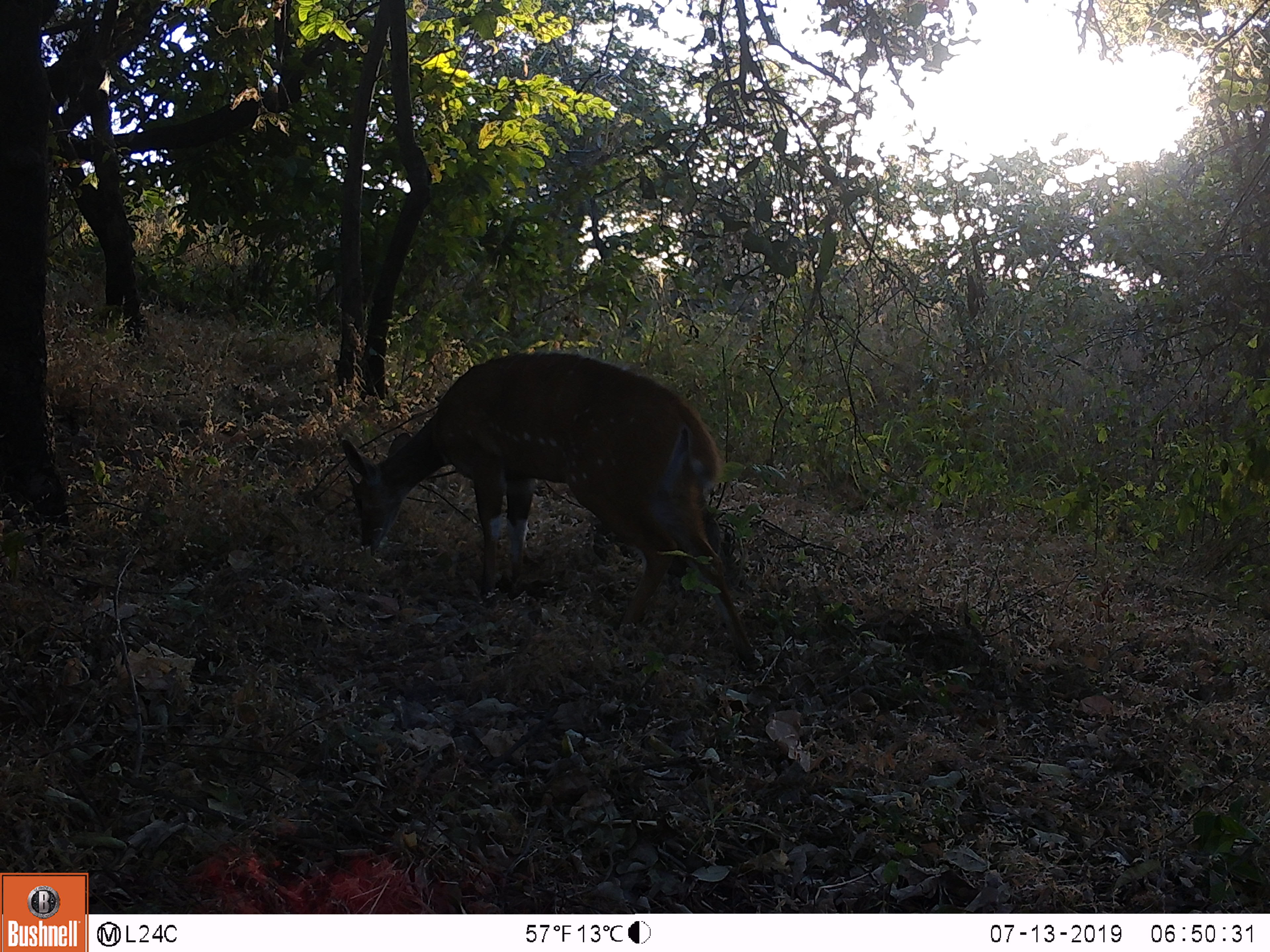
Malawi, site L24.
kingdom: Animalia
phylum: Chordata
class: Mammalia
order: Artiodactyla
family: Bovidae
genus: Tragelaphus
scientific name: Tragelaphus sylvaticus sylvaticus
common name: cape bushbuck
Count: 1.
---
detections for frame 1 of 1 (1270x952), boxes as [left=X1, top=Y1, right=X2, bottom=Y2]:
cape bushbuck: [left=325, top=349, right=771, bottom=683]